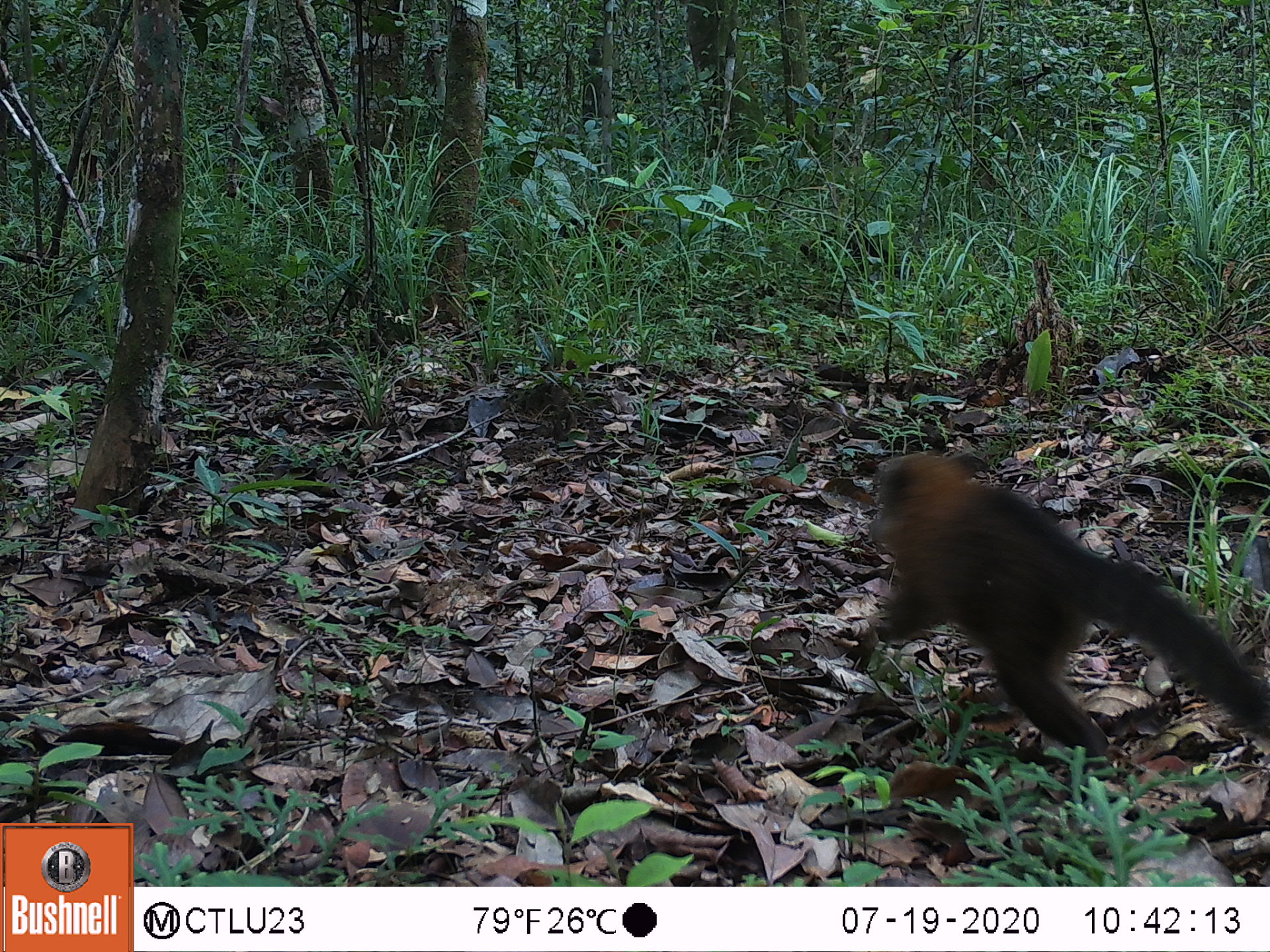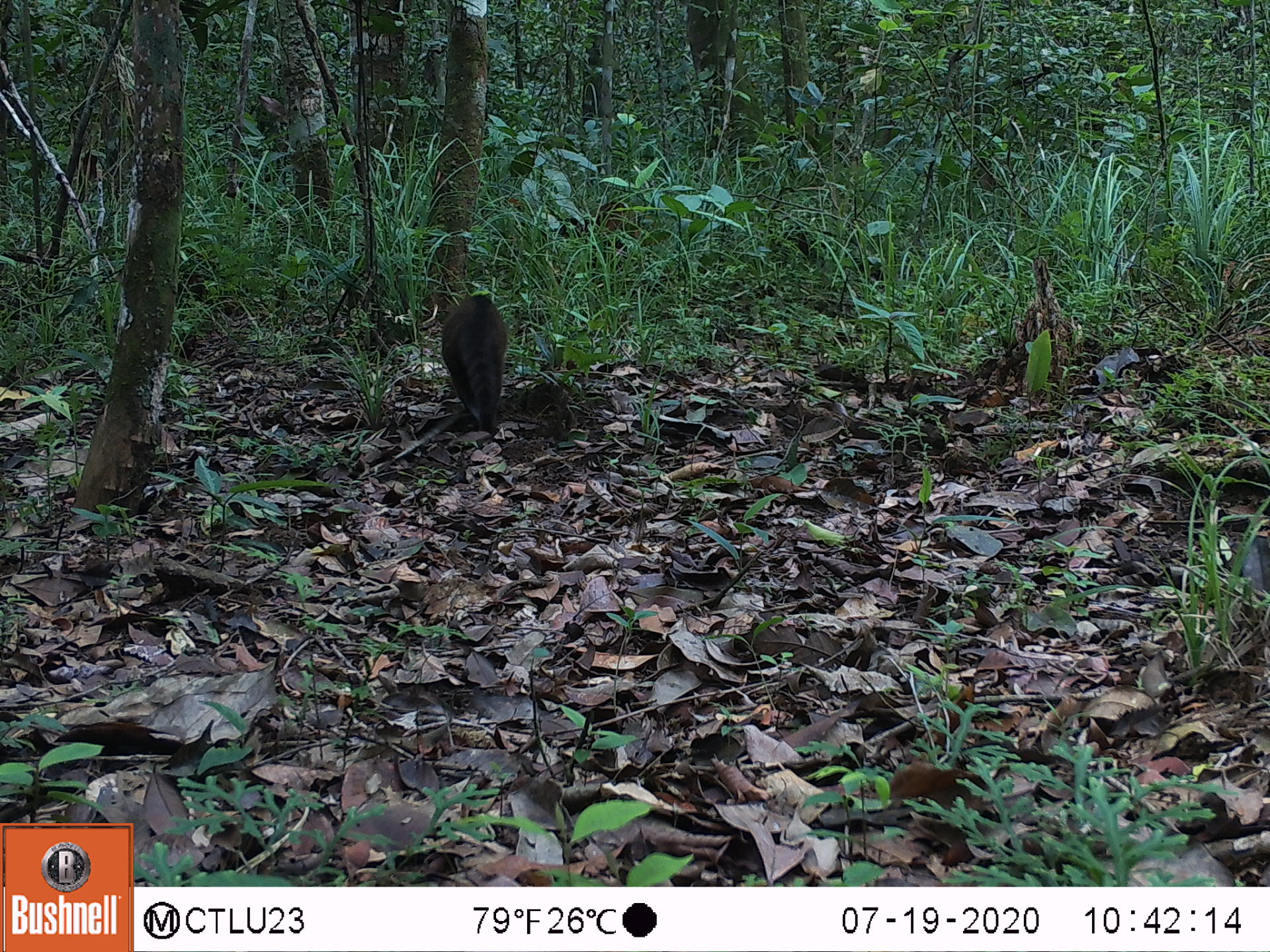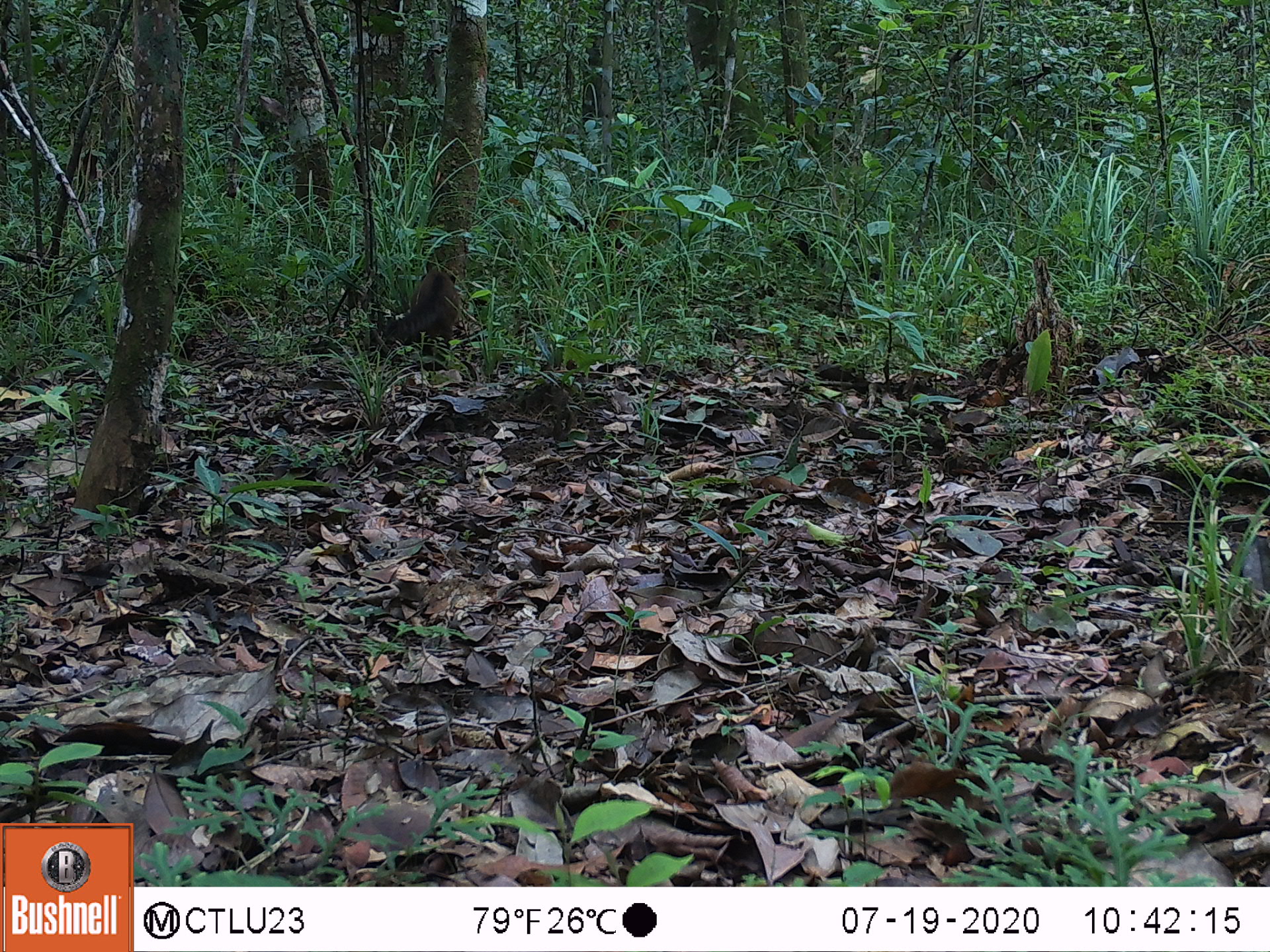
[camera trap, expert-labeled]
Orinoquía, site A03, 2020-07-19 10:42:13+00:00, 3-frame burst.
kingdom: Animalia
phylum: Chordata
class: Mammalia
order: Carnivora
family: Procyonidae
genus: Nasua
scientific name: Nasua nasua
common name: south american coati